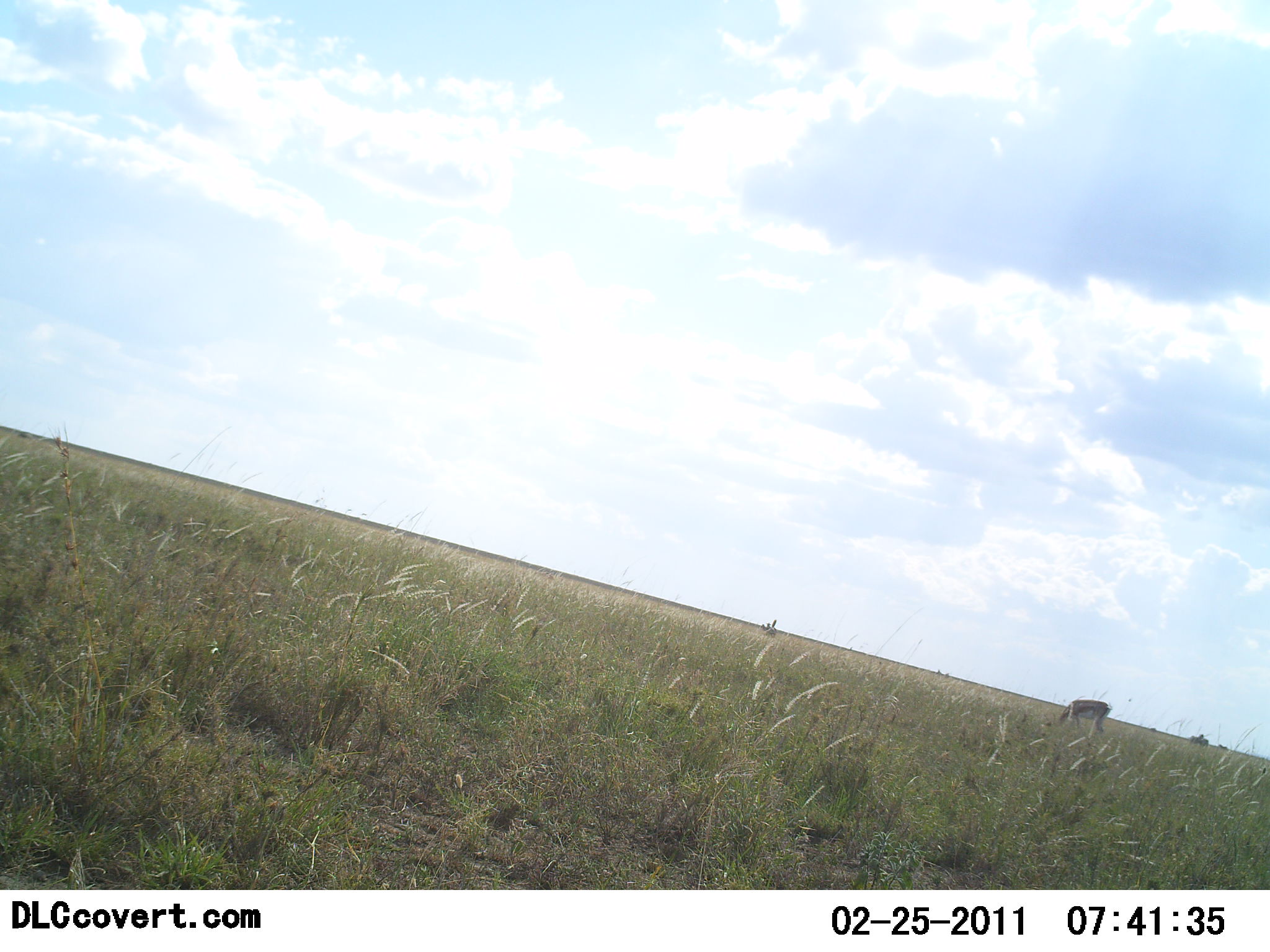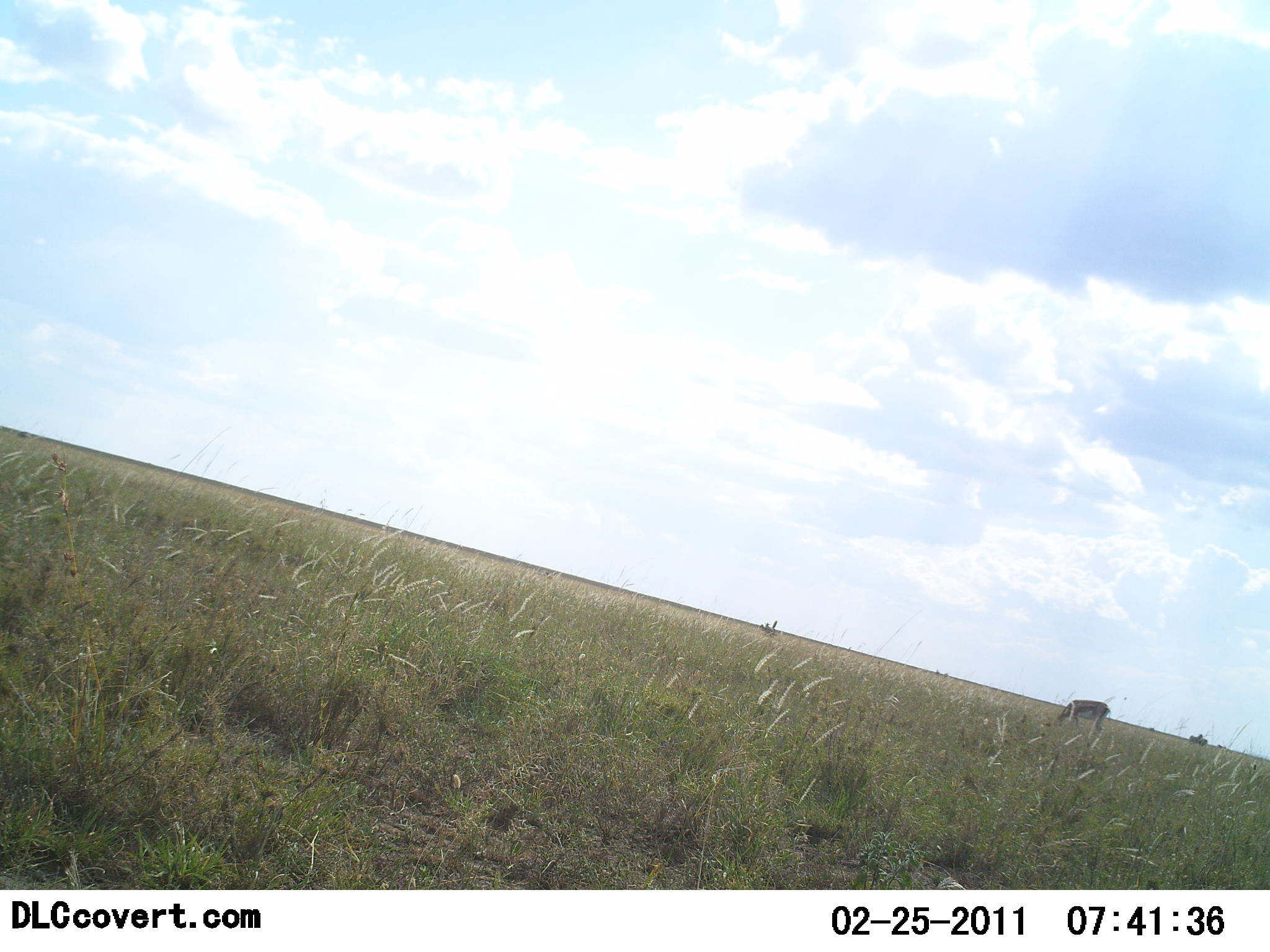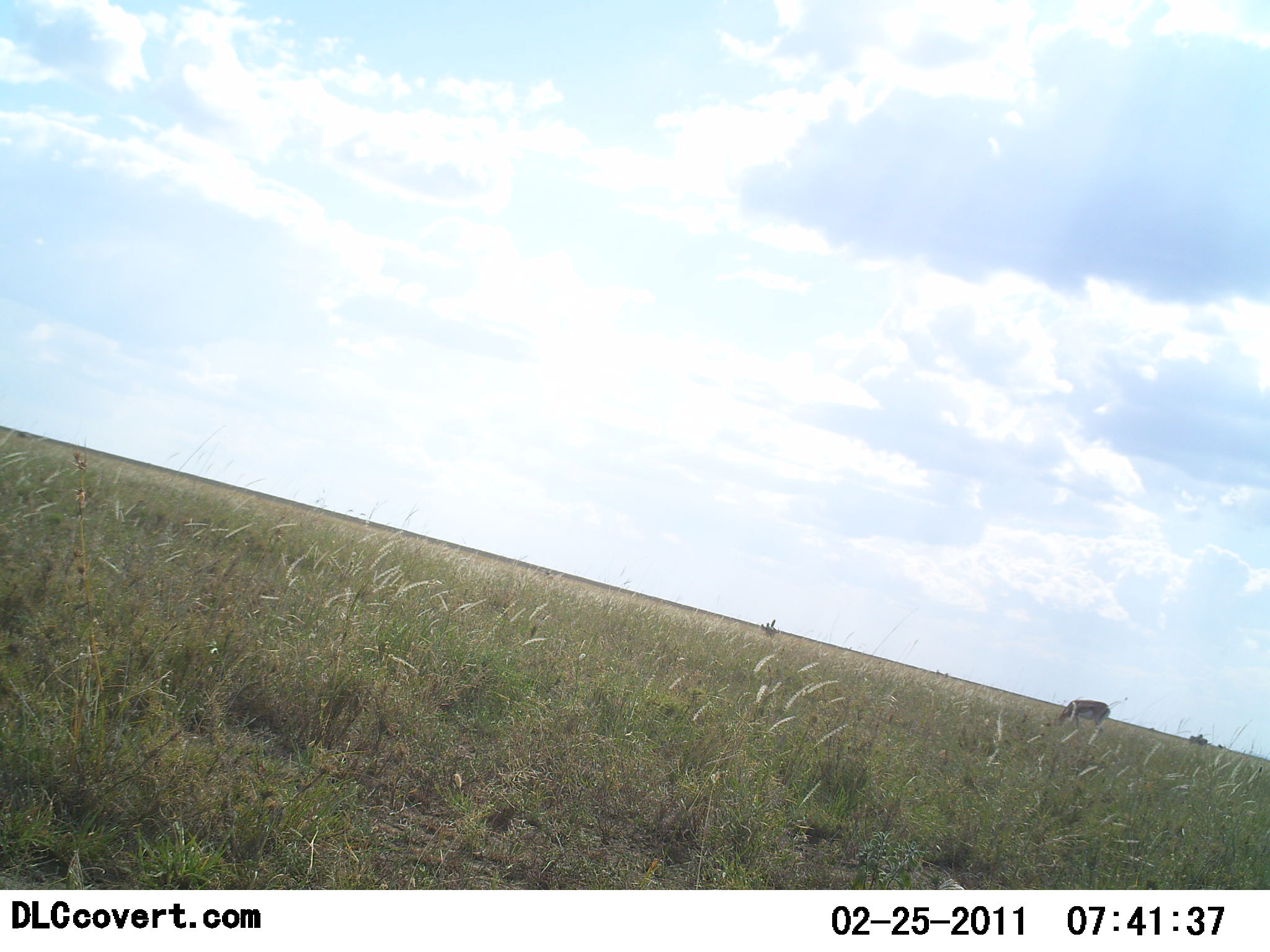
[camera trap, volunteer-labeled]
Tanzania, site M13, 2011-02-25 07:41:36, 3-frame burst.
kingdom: Animalia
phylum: Chordata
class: Mammalia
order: Artiodactyla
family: Bovidae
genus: Eudorcas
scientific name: Eudorcas thomsonii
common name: thomson's gazelle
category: gazellethomsons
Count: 1.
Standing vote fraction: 18%.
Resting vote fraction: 0%.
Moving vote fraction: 0%.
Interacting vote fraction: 0%.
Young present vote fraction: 0%.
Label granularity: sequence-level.